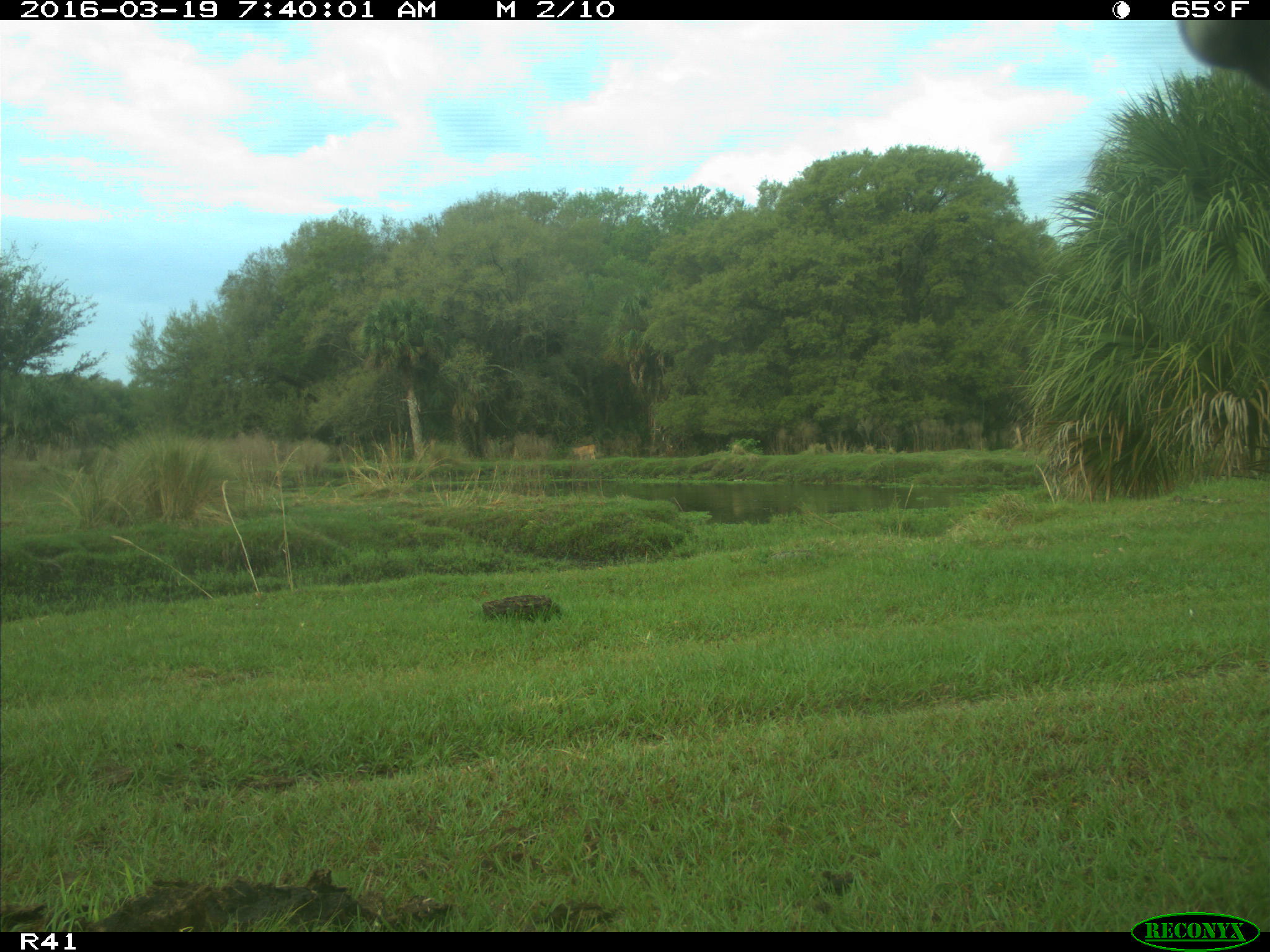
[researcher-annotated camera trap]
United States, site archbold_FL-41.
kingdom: Animalia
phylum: Chordata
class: Mammalia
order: Artiodactyla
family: Bovidae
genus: Bos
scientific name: Bos taurus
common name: domestic cow